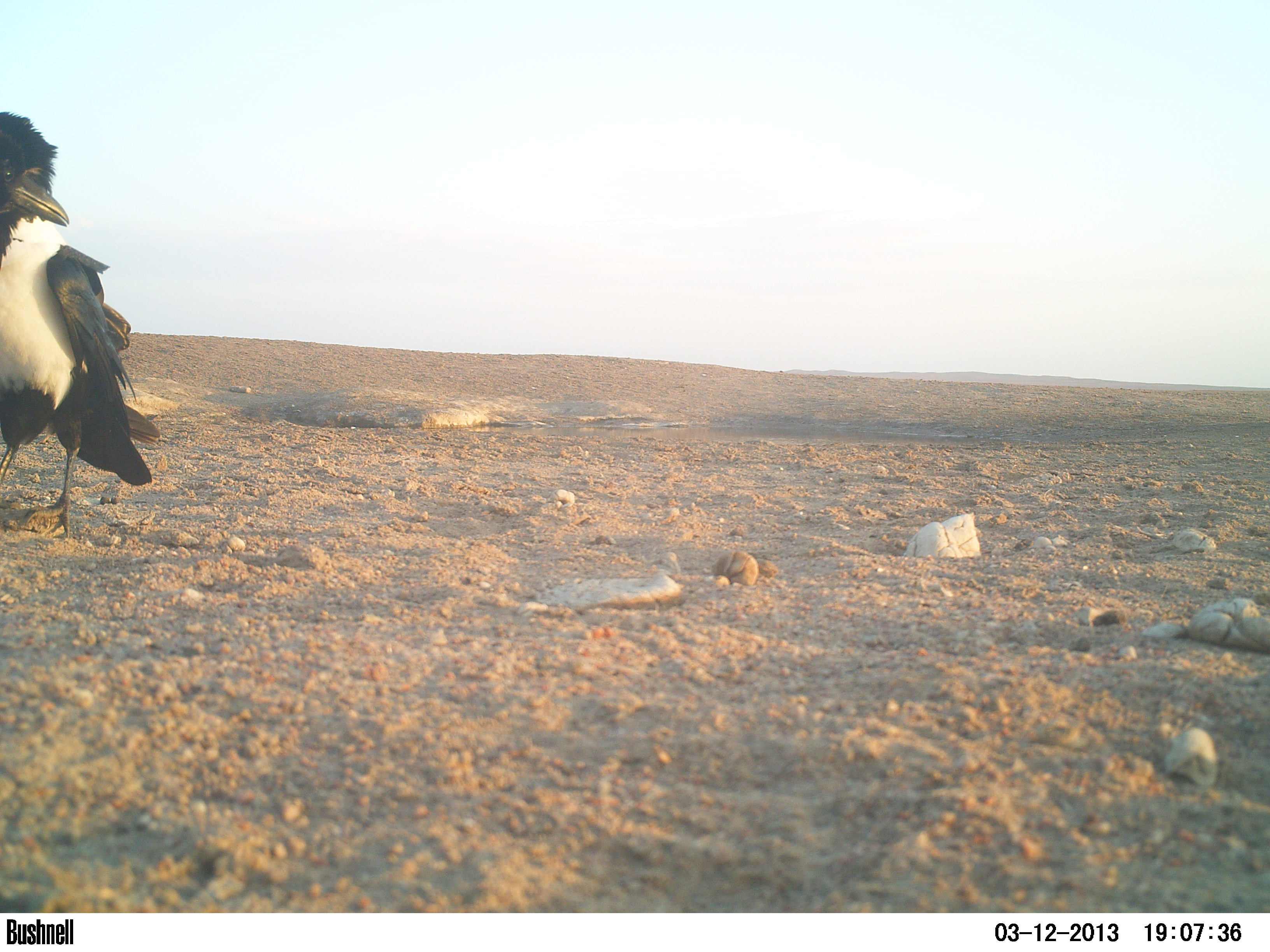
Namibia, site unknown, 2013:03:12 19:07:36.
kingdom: Animalia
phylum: Chordata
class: Aves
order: Passeriformes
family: Corvidae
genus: Corvus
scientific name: Corvus albus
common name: pied crow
Corvus albus (pied crow).